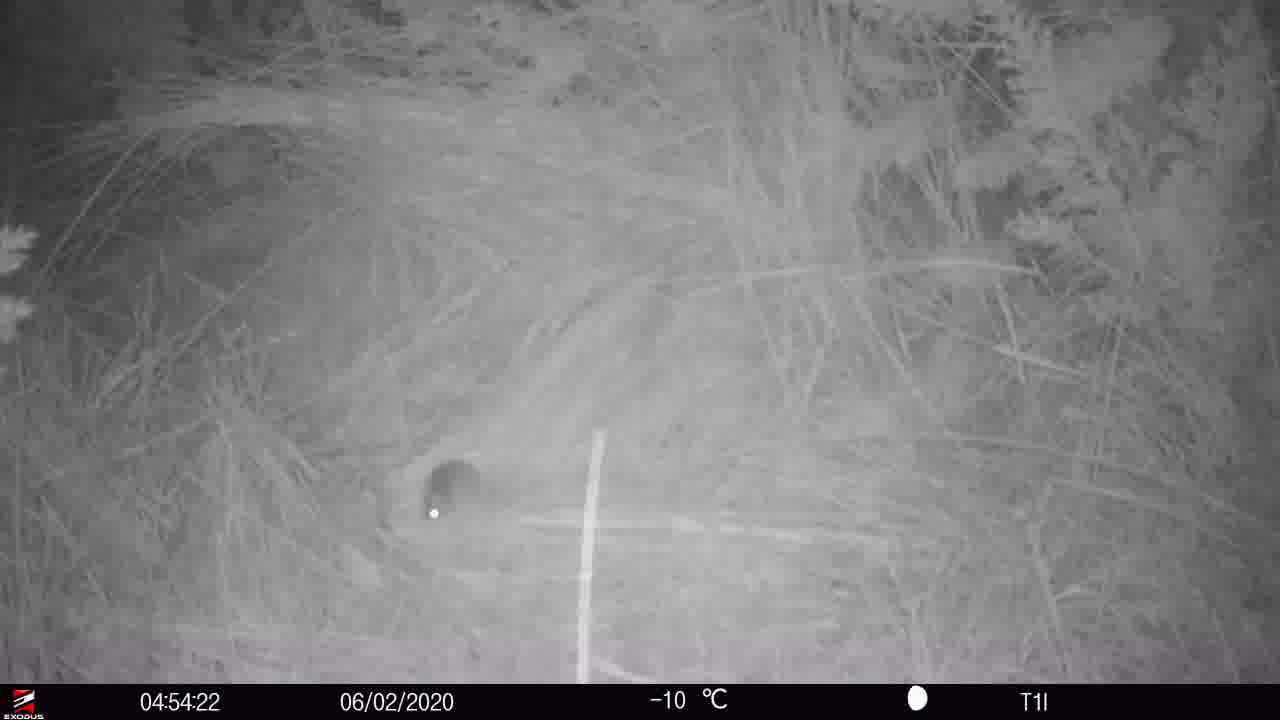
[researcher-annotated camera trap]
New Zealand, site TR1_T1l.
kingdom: Animalia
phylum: Chordata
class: Mammalia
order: Rodentia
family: Muridae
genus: Mus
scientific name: Mus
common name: mouse